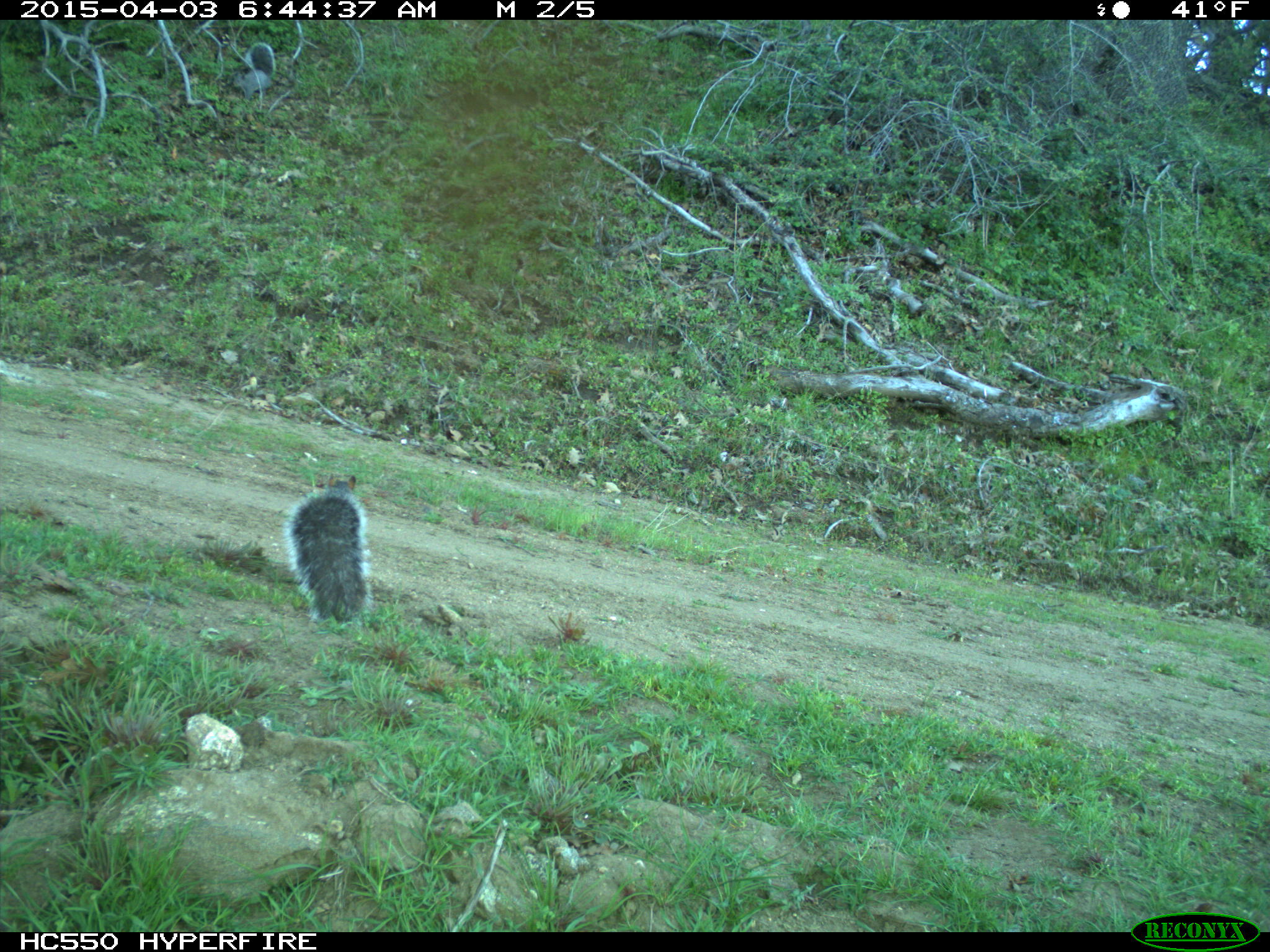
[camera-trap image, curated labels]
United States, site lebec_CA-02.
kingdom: Animalia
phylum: Chordata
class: Mammalia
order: Rodentia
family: Sciuridae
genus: Sciurus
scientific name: Sciurus carolinensis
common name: eastern gray squirrel